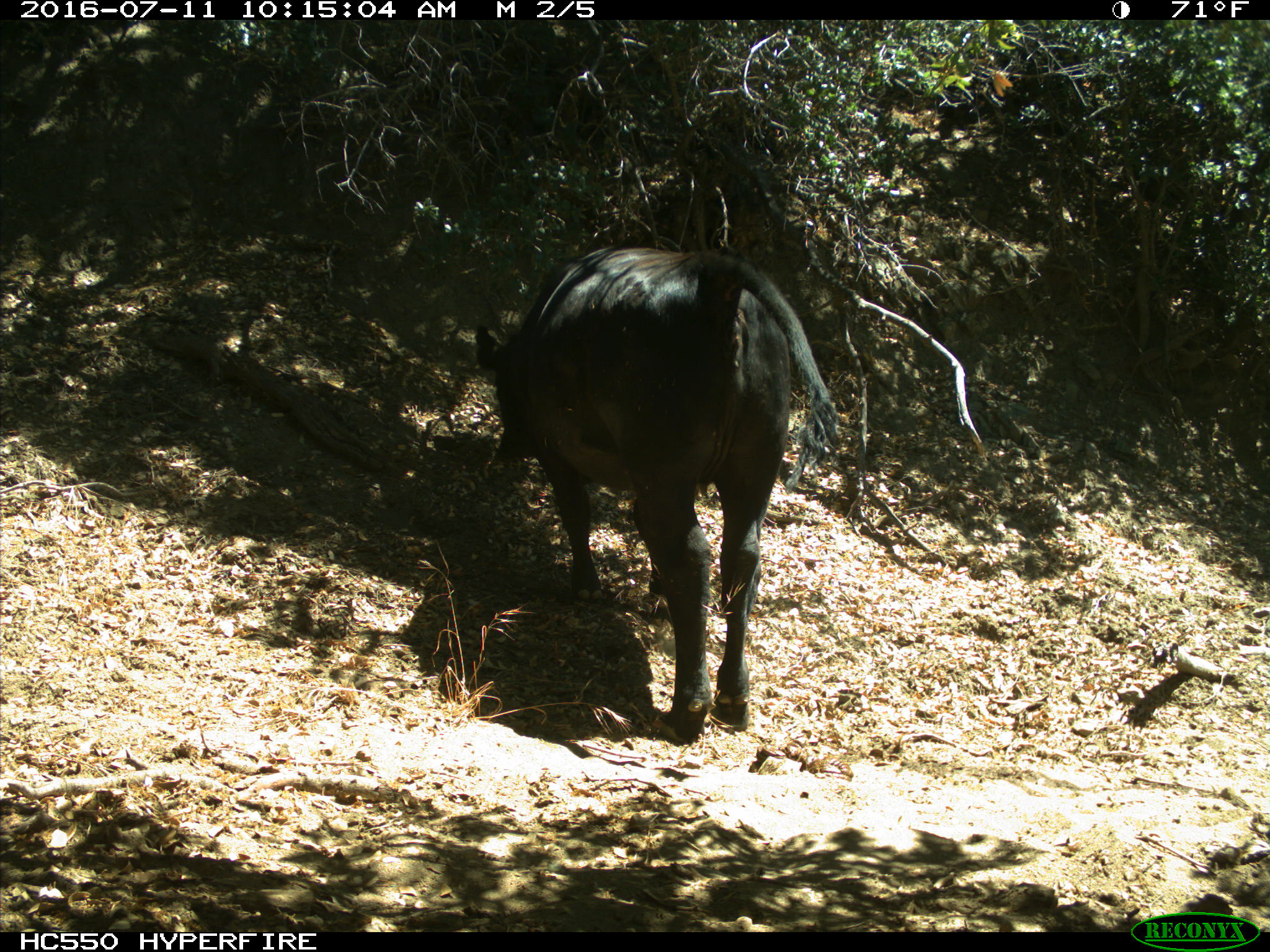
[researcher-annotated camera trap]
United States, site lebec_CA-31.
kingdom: Animalia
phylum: Chordata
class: Mammalia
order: Artiodactyla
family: Bovidae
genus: Bos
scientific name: Bos taurus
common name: domestic cow